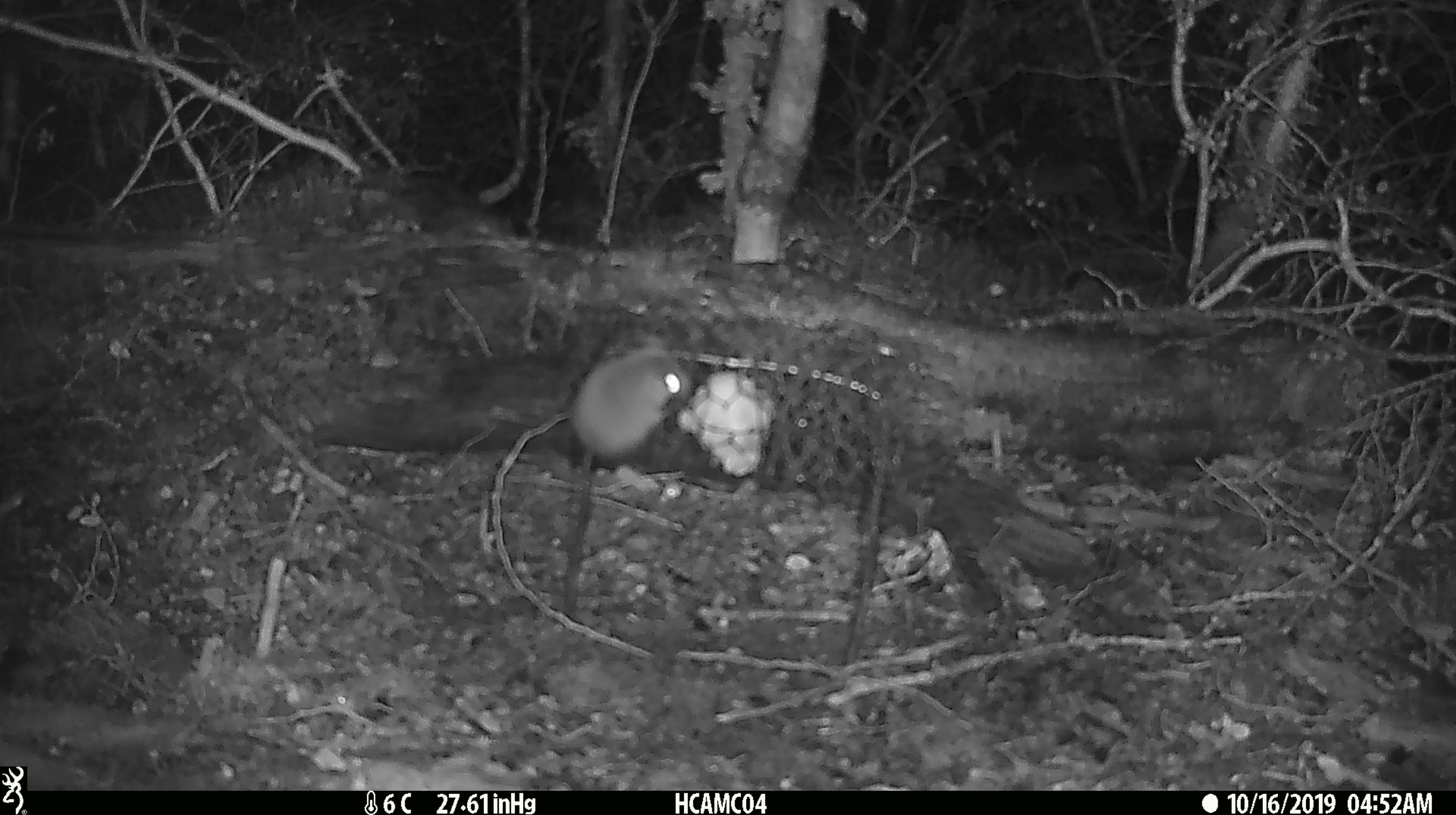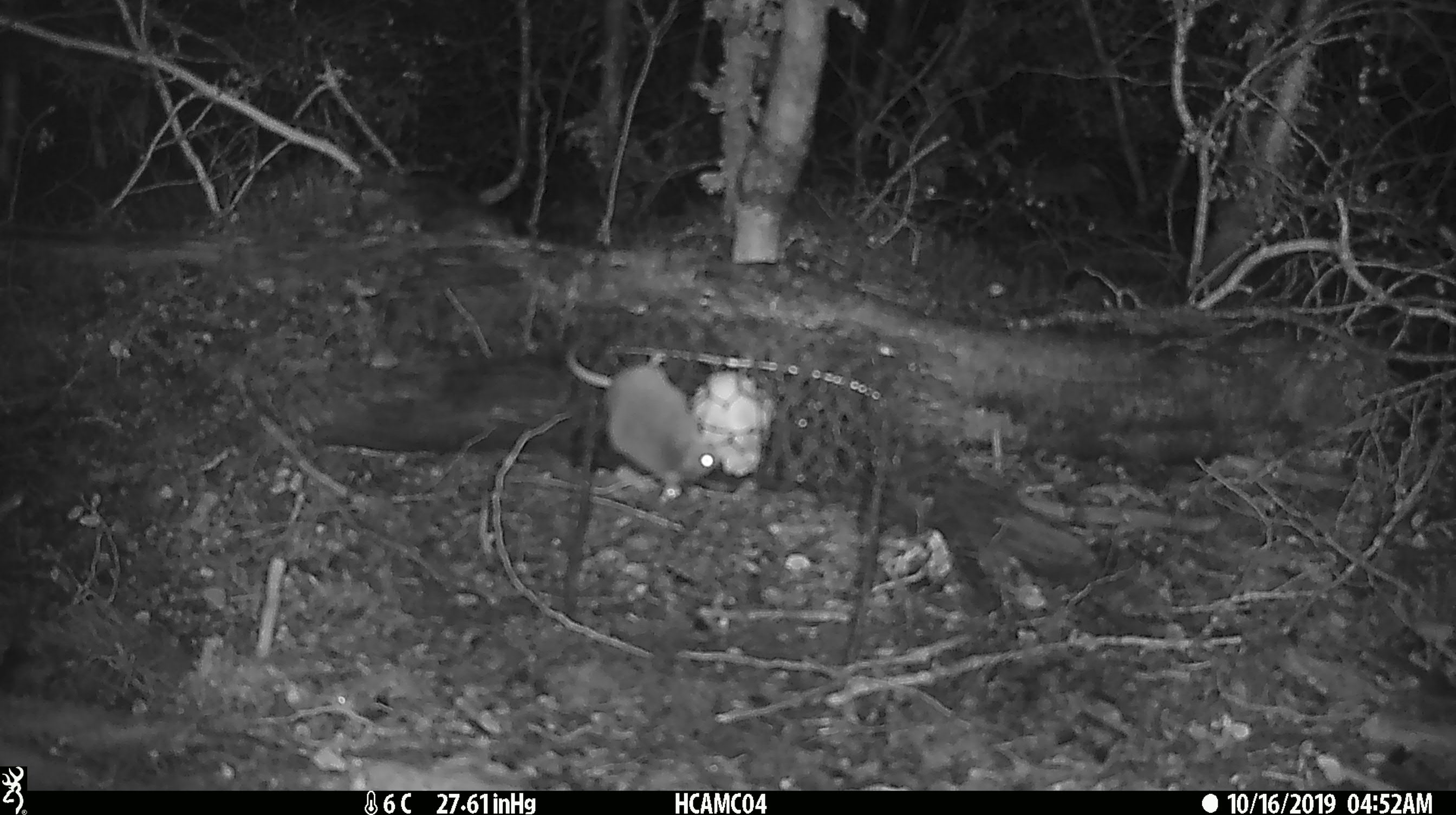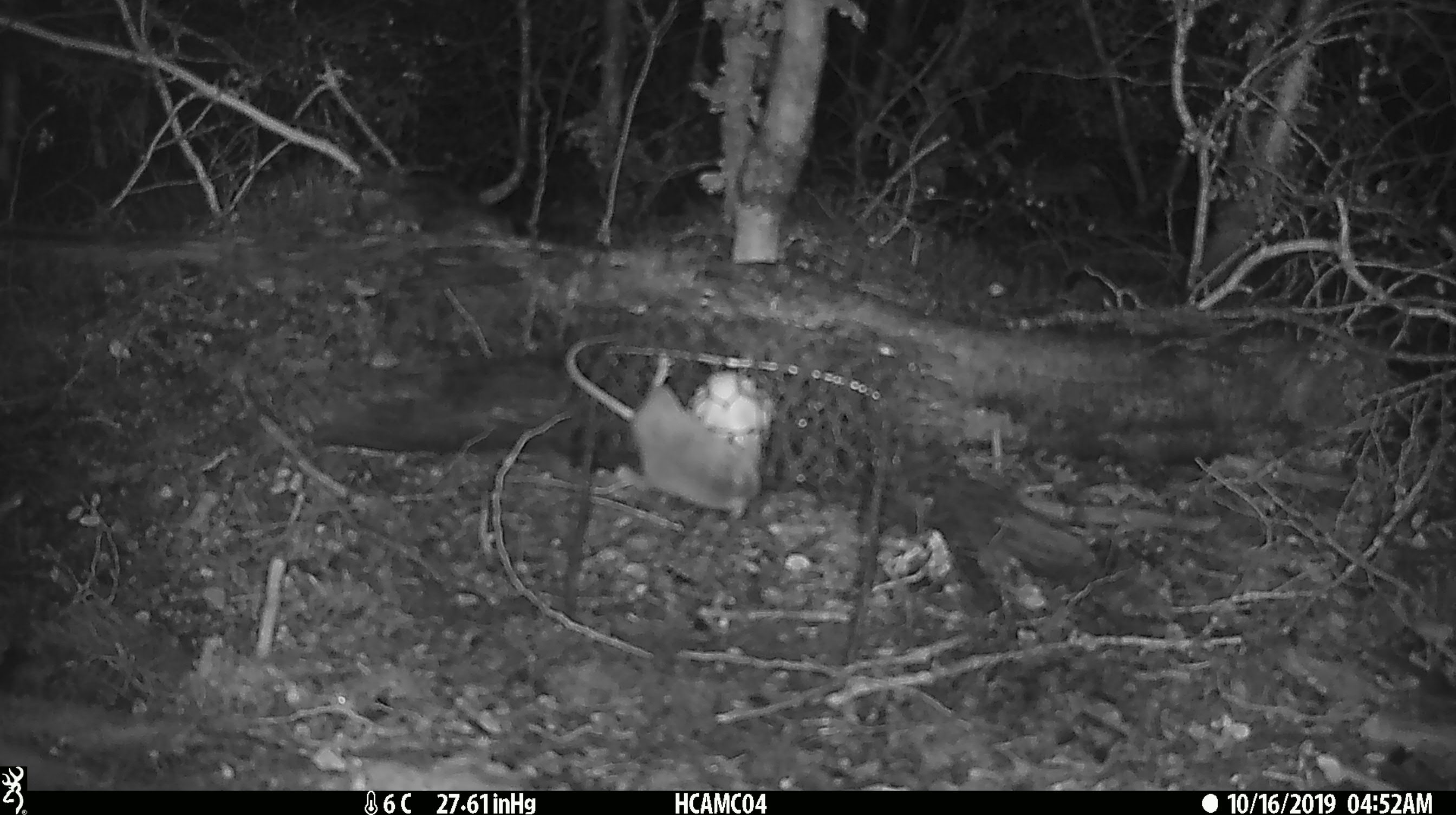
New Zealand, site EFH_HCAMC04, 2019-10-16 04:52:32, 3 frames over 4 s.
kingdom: Animalia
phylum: Chordata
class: Mammalia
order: Rodentia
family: Muridae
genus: Mus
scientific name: Mus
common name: mouse